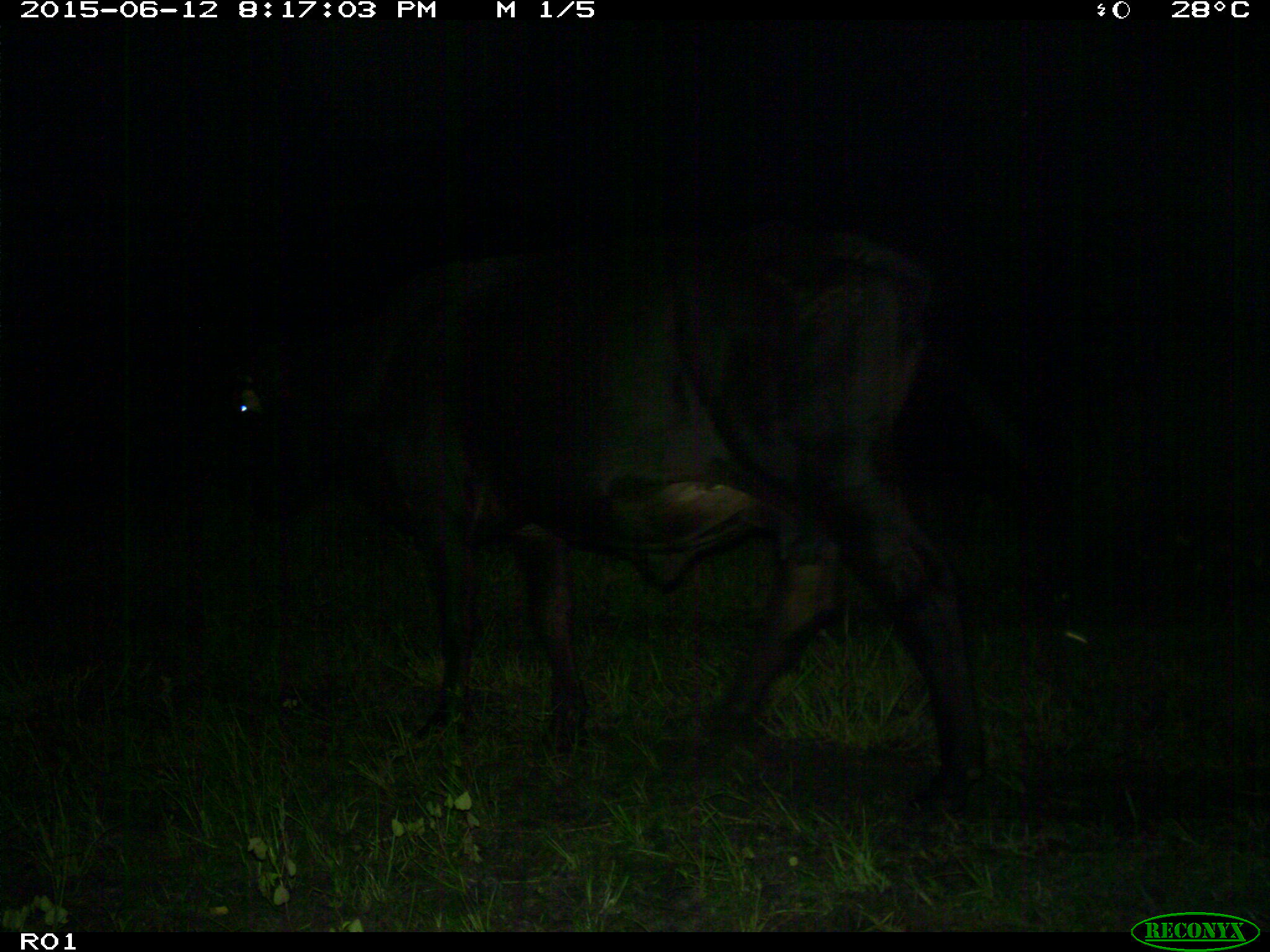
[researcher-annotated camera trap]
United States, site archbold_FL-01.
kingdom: Animalia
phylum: Chordata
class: Mammalia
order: Artiodactyla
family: Bovidae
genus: Bos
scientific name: Bos taurus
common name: domestic cow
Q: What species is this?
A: Bos taurus (domestic cow).